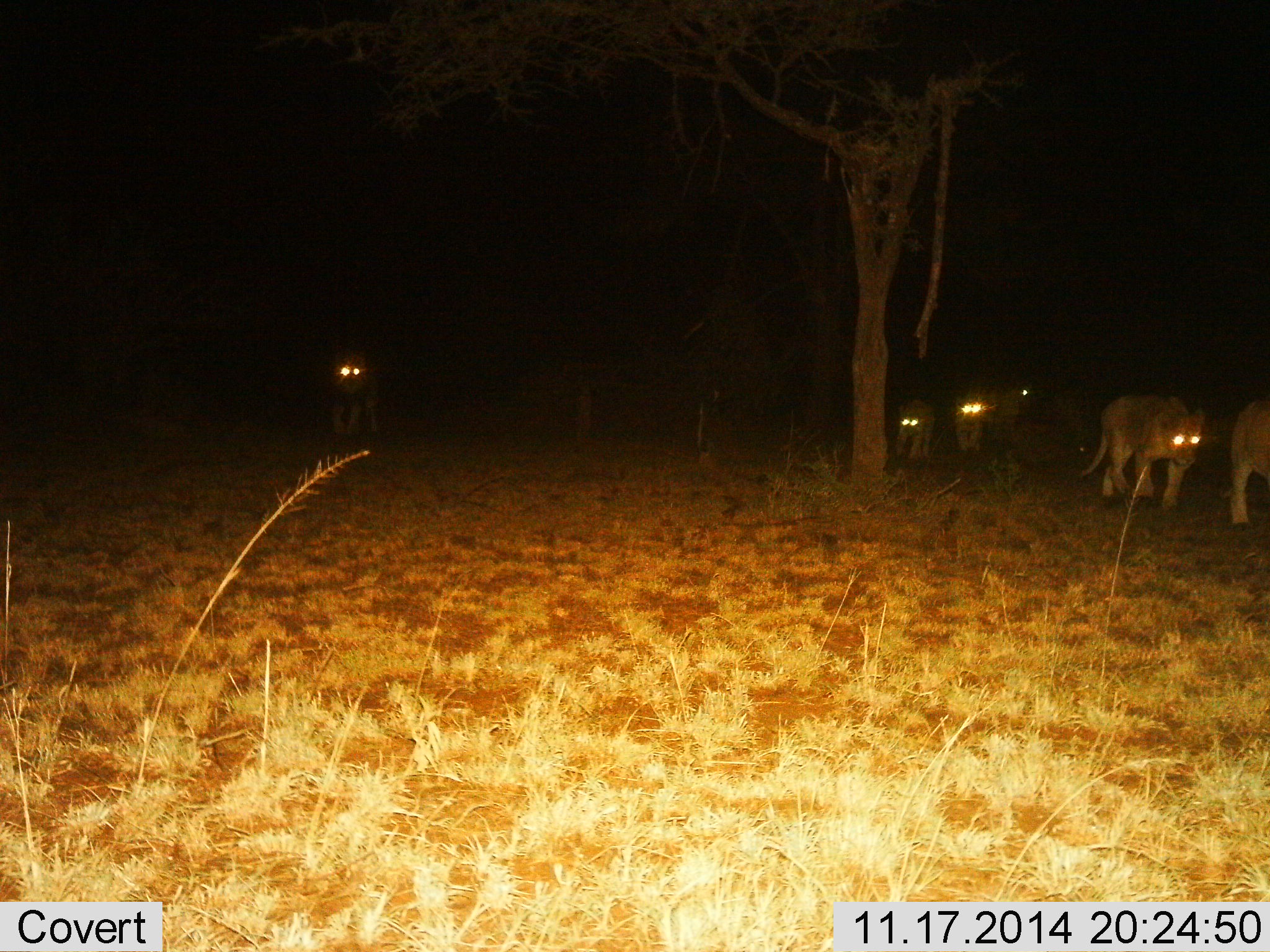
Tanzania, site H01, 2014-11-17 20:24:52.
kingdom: Animalia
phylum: Chordata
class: Mammalia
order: Carnivora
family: Felidae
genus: Panthera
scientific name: Panthera leo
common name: lion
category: lionfemale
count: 5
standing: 5%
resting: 0%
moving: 100%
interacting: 0%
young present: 11%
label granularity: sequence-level